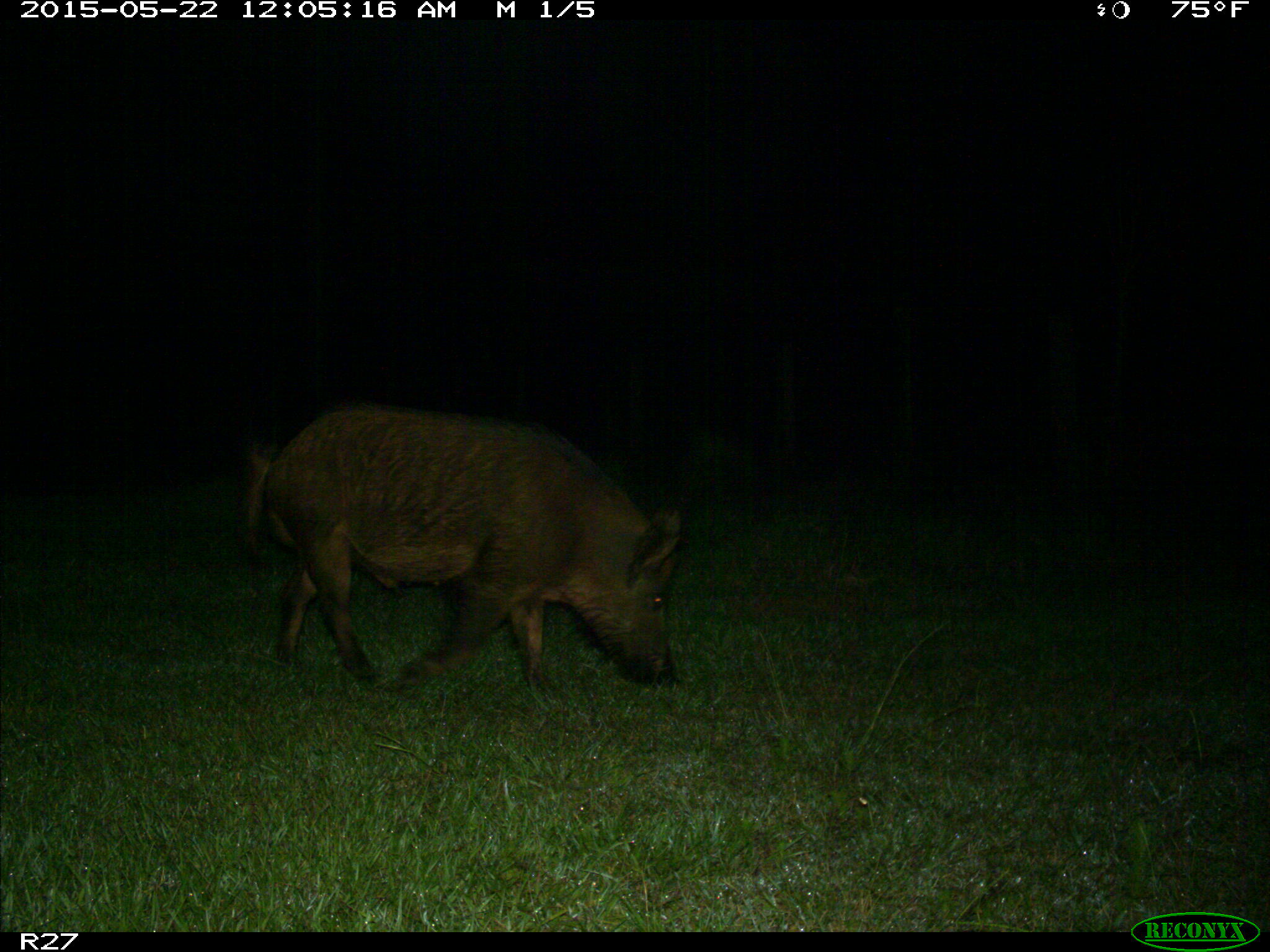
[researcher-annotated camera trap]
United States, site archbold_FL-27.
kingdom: Animalia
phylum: Chordata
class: Mammalia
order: Artiodactyla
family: Suidae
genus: Sus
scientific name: Sus scrofa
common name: wild boar